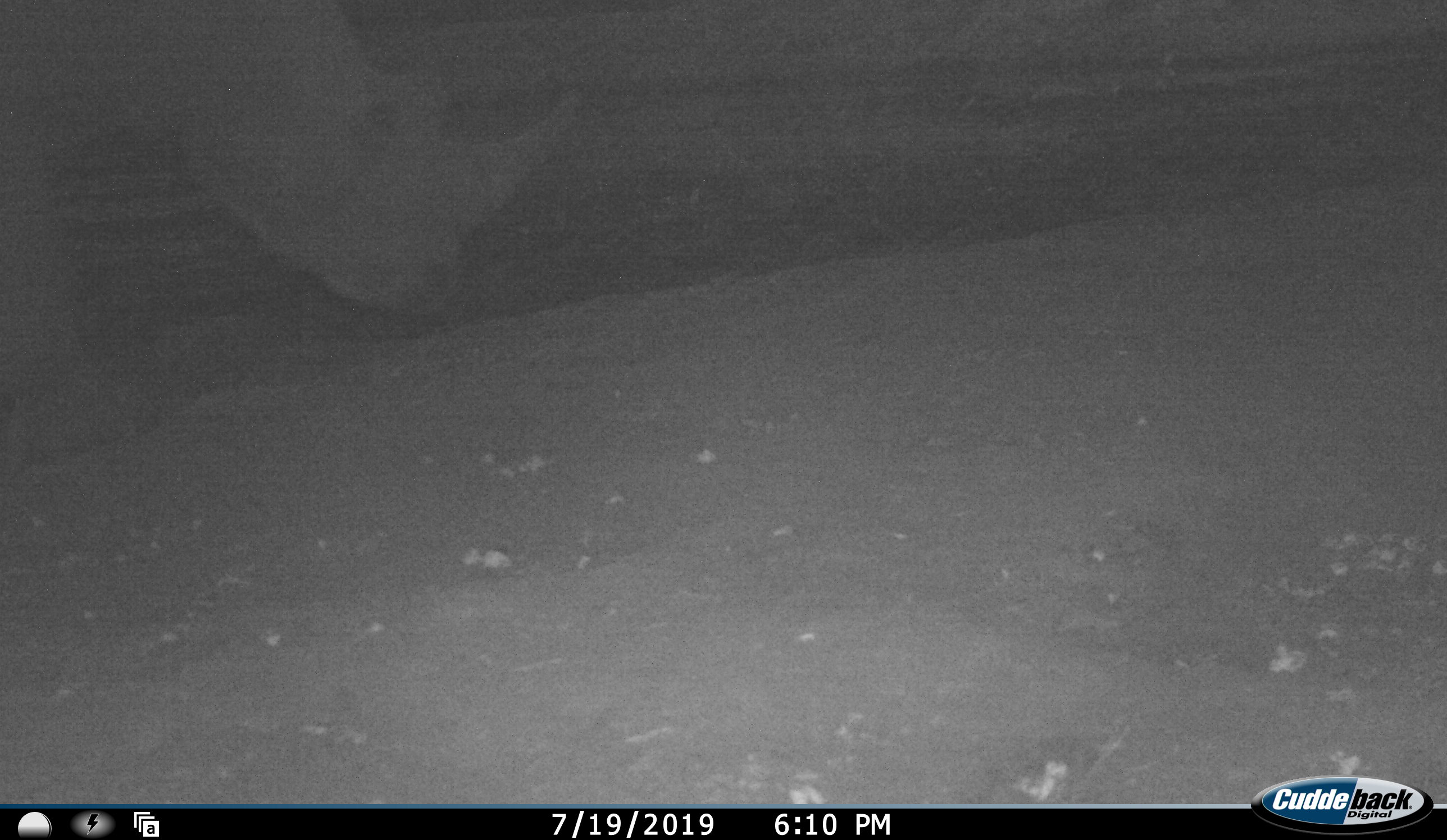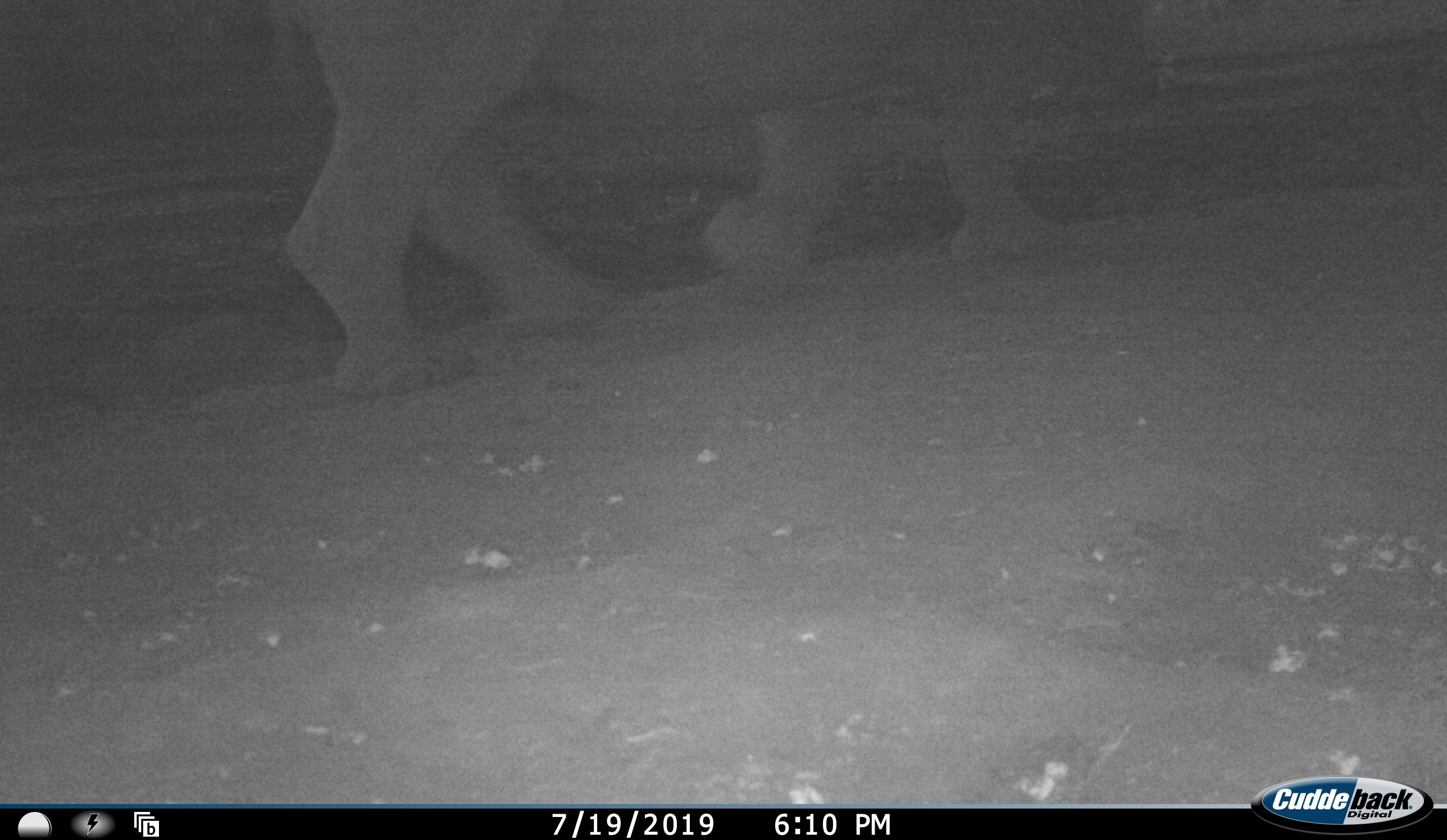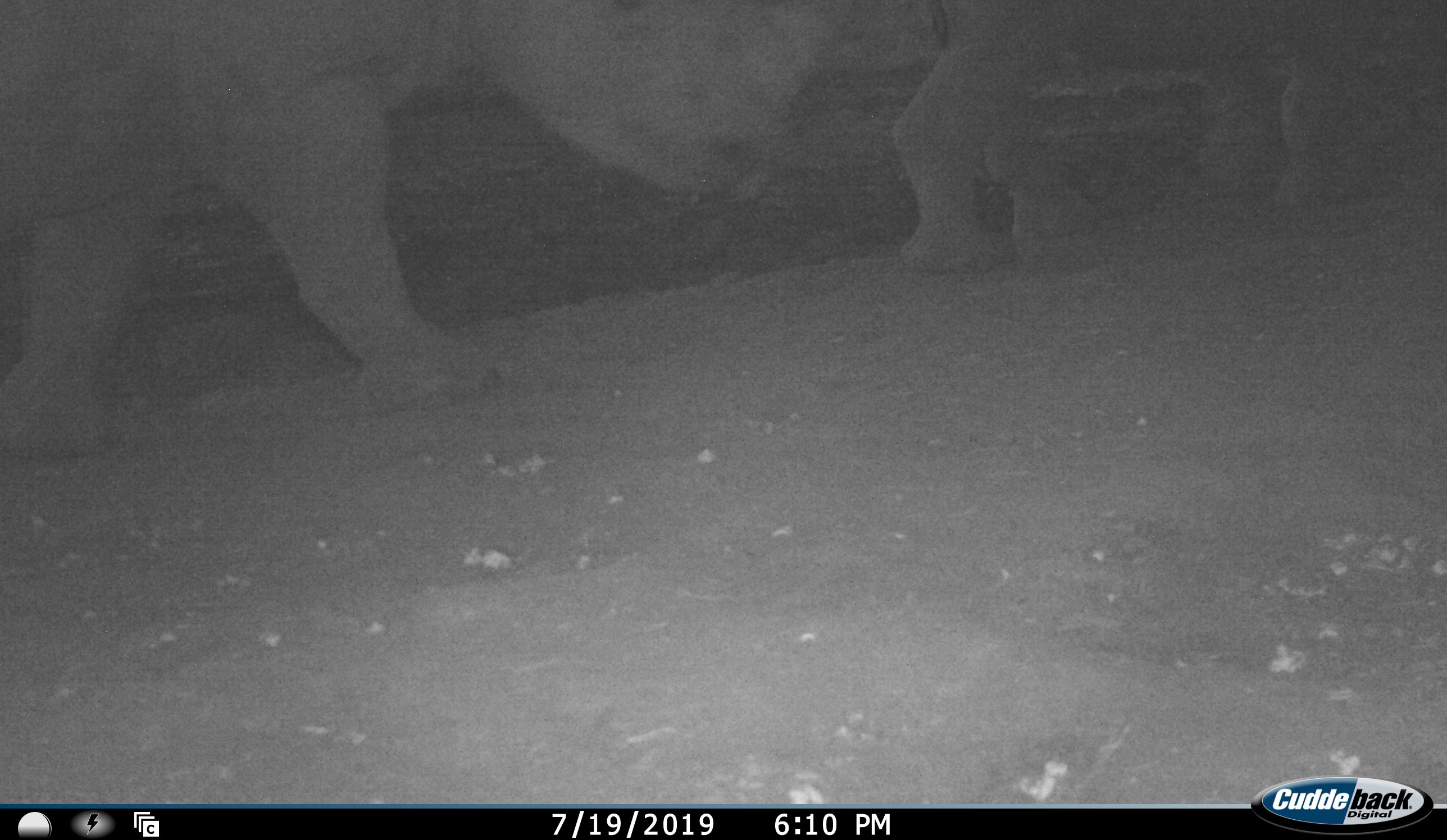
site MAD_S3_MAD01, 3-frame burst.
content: unidentified animal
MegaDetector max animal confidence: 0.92